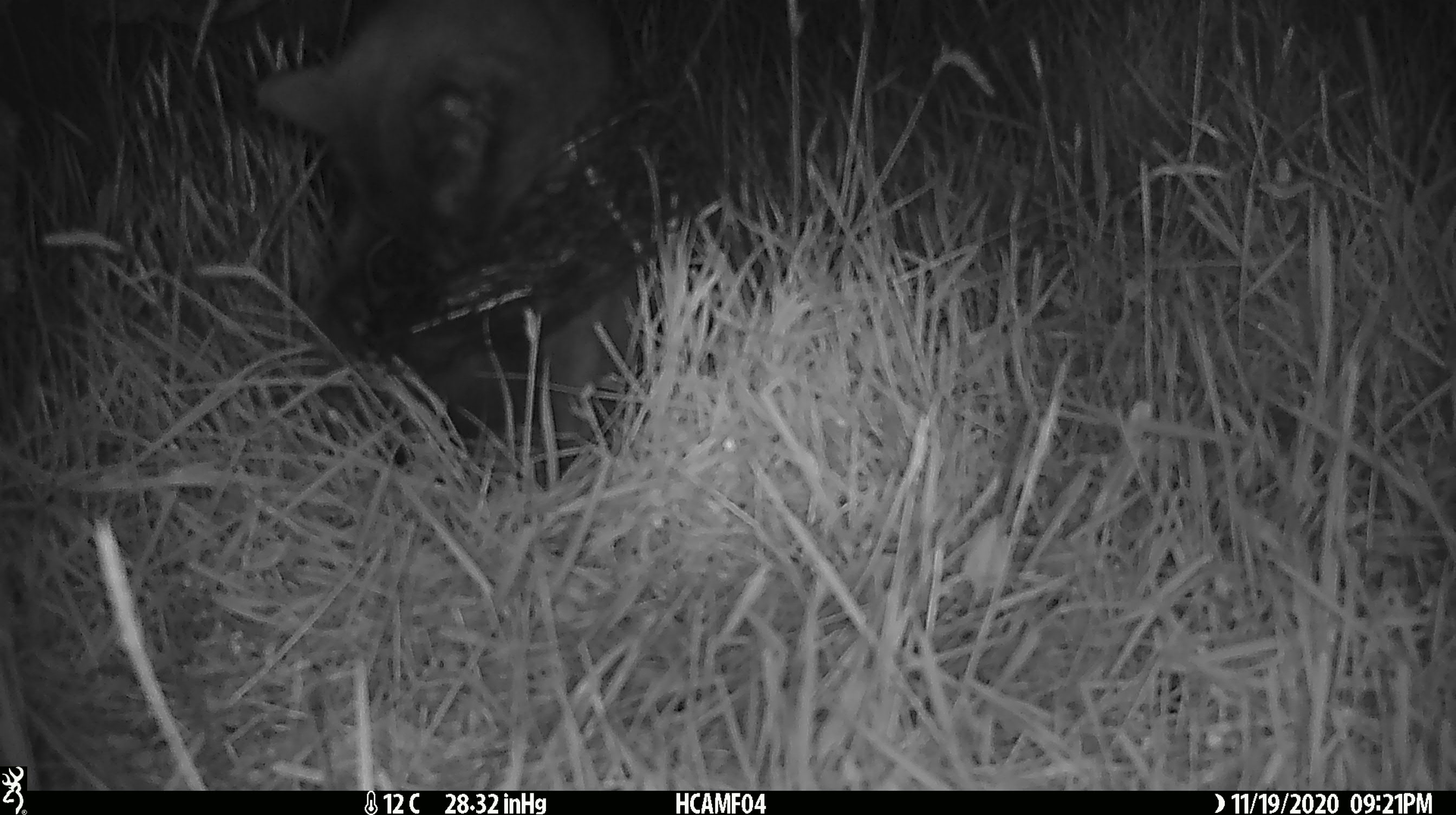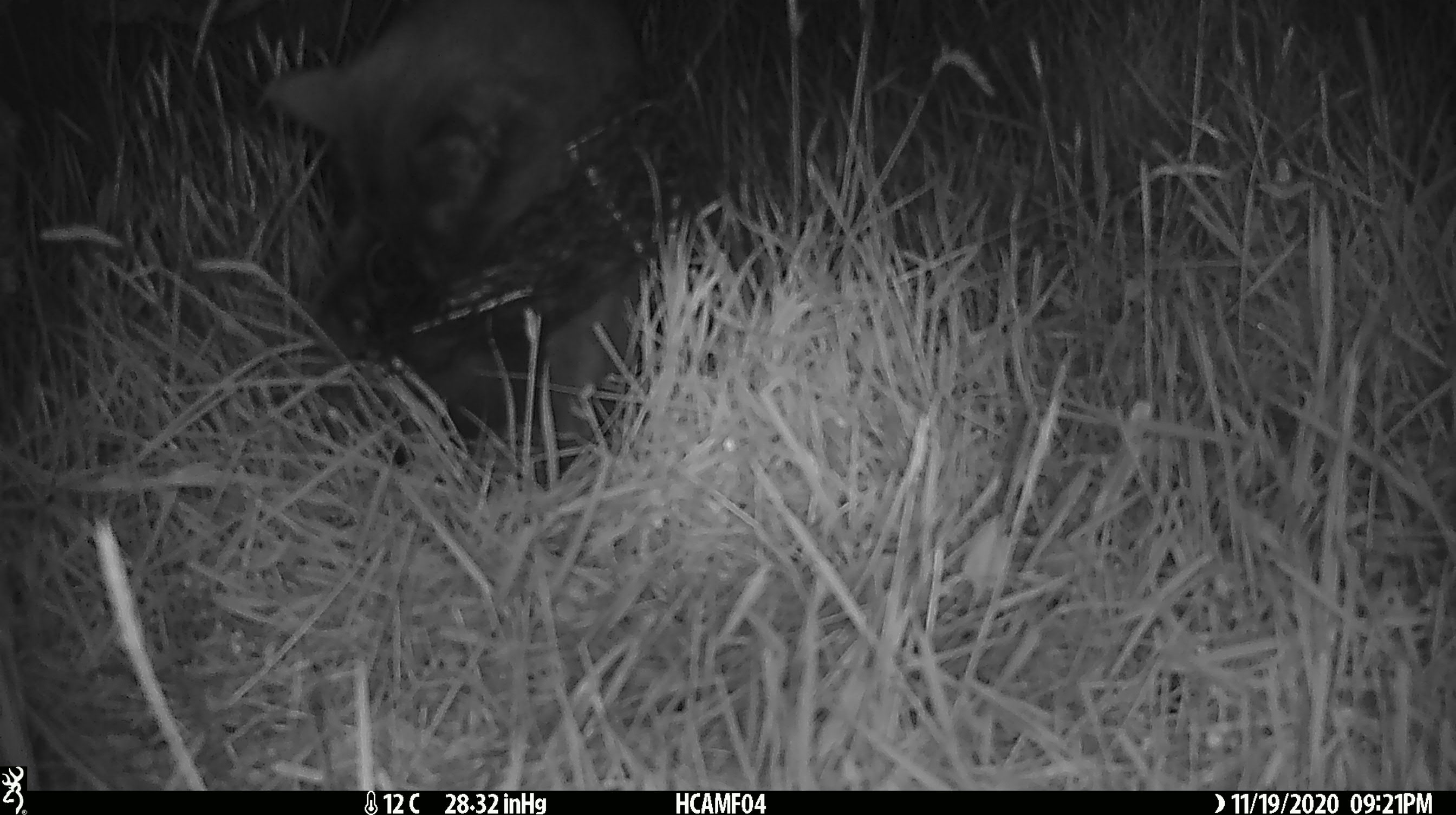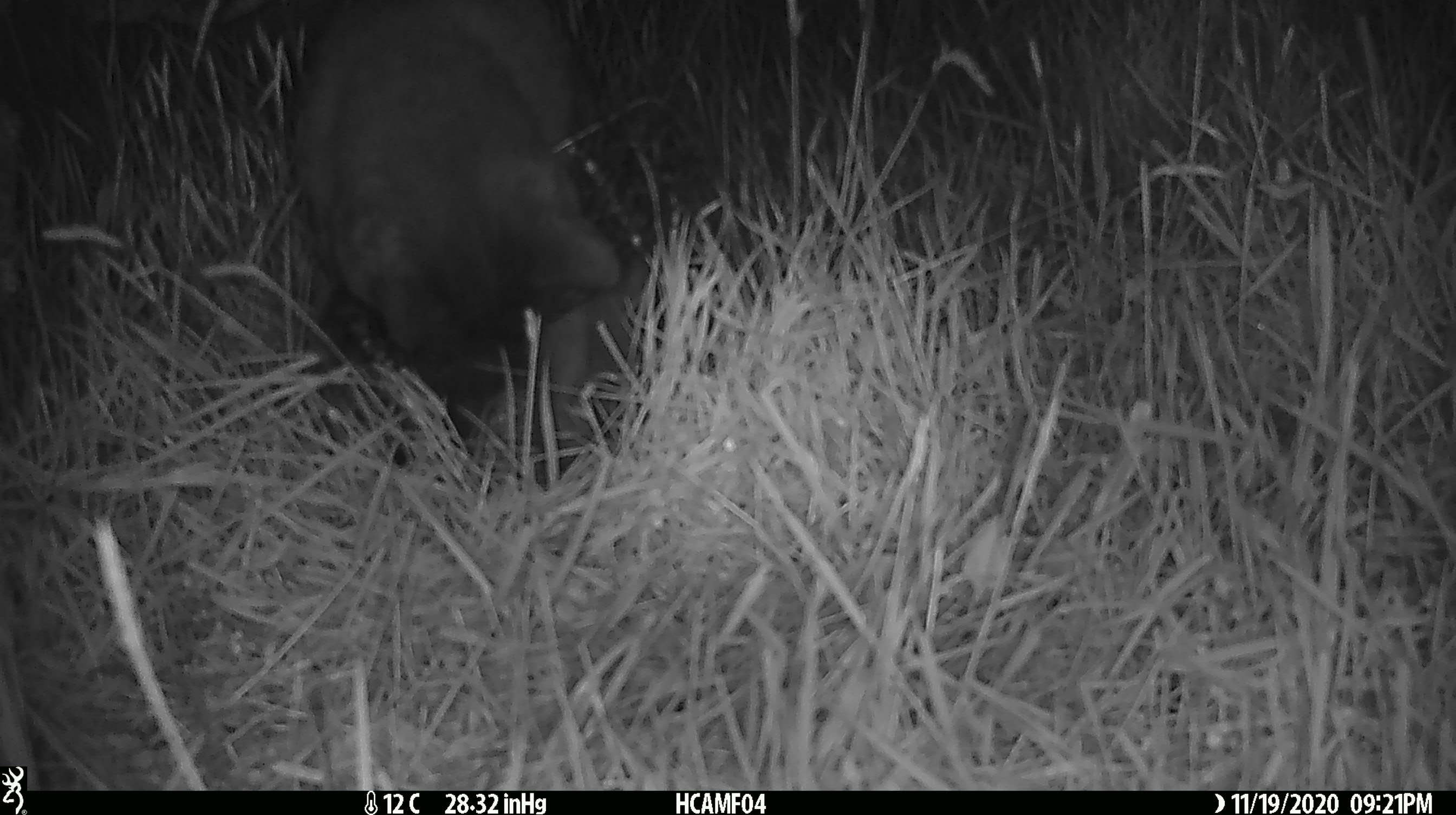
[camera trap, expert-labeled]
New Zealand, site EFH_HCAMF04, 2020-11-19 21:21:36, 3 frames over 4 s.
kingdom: Animalia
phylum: Chordata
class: Mammalia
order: Carnivora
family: Felidae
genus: Felis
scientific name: Felis catus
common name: domestic cat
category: cat